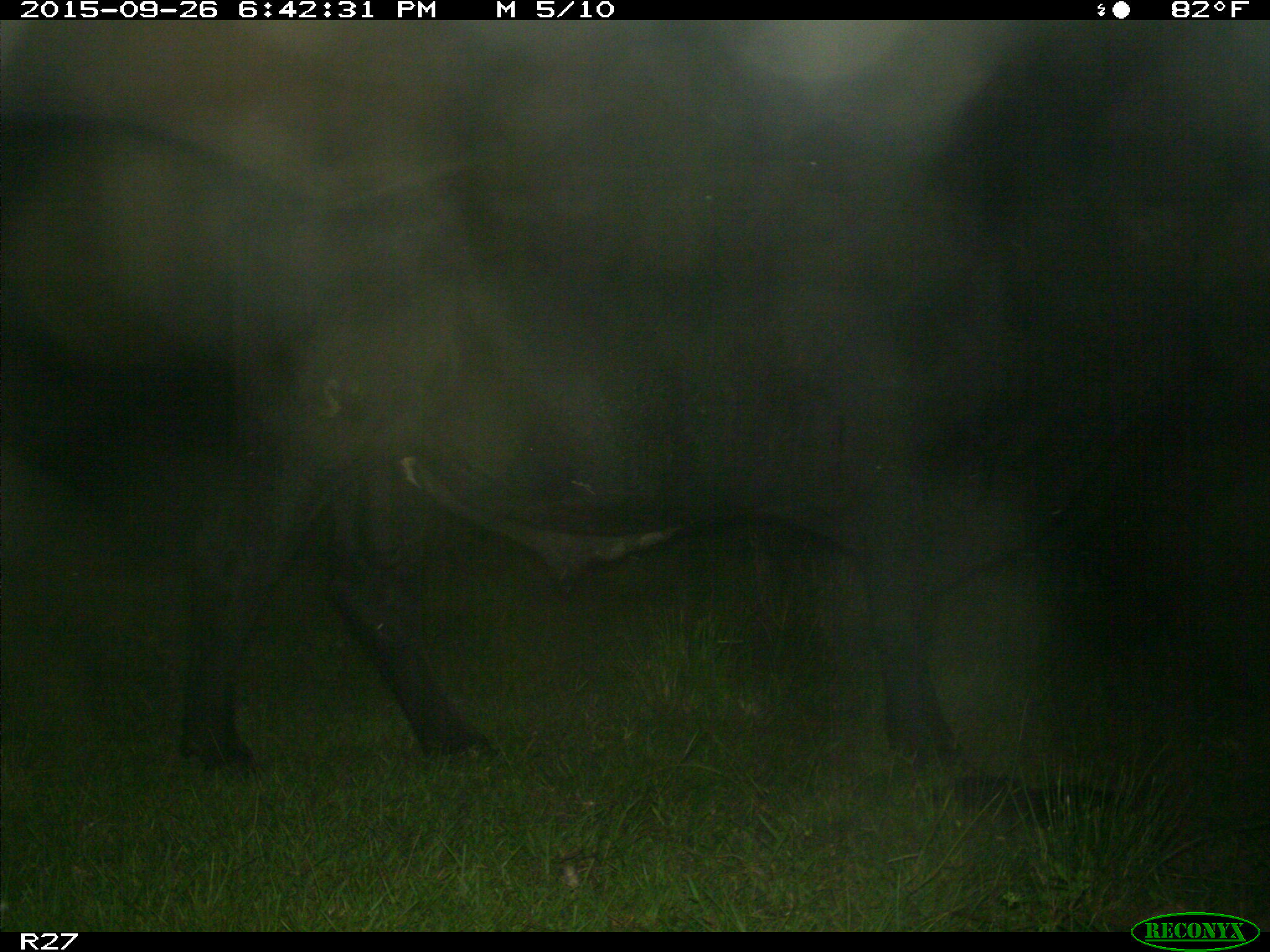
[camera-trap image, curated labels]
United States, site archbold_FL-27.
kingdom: Animalia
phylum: Chordata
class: Mammalia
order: Artiodactyla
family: Bovidae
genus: Bos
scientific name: Bos taurus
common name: domestic cow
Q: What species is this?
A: Bos taurus (domestic cow).